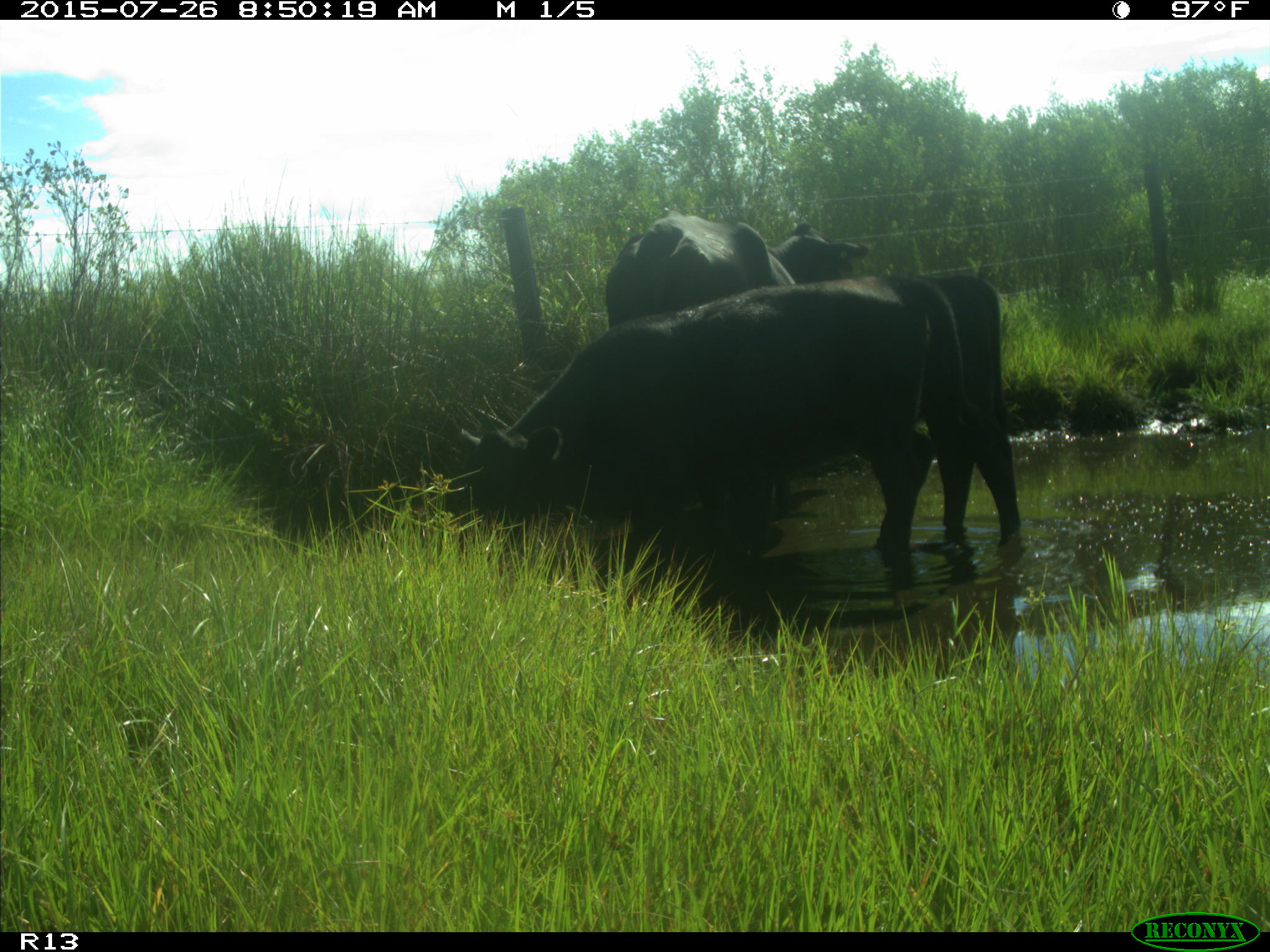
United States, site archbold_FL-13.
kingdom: Animalia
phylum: Chordata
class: Mammalia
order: Artiodactyla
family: Bovidae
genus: Bos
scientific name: Bos taurus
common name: domestic cow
Bos taurus (domestic cow).